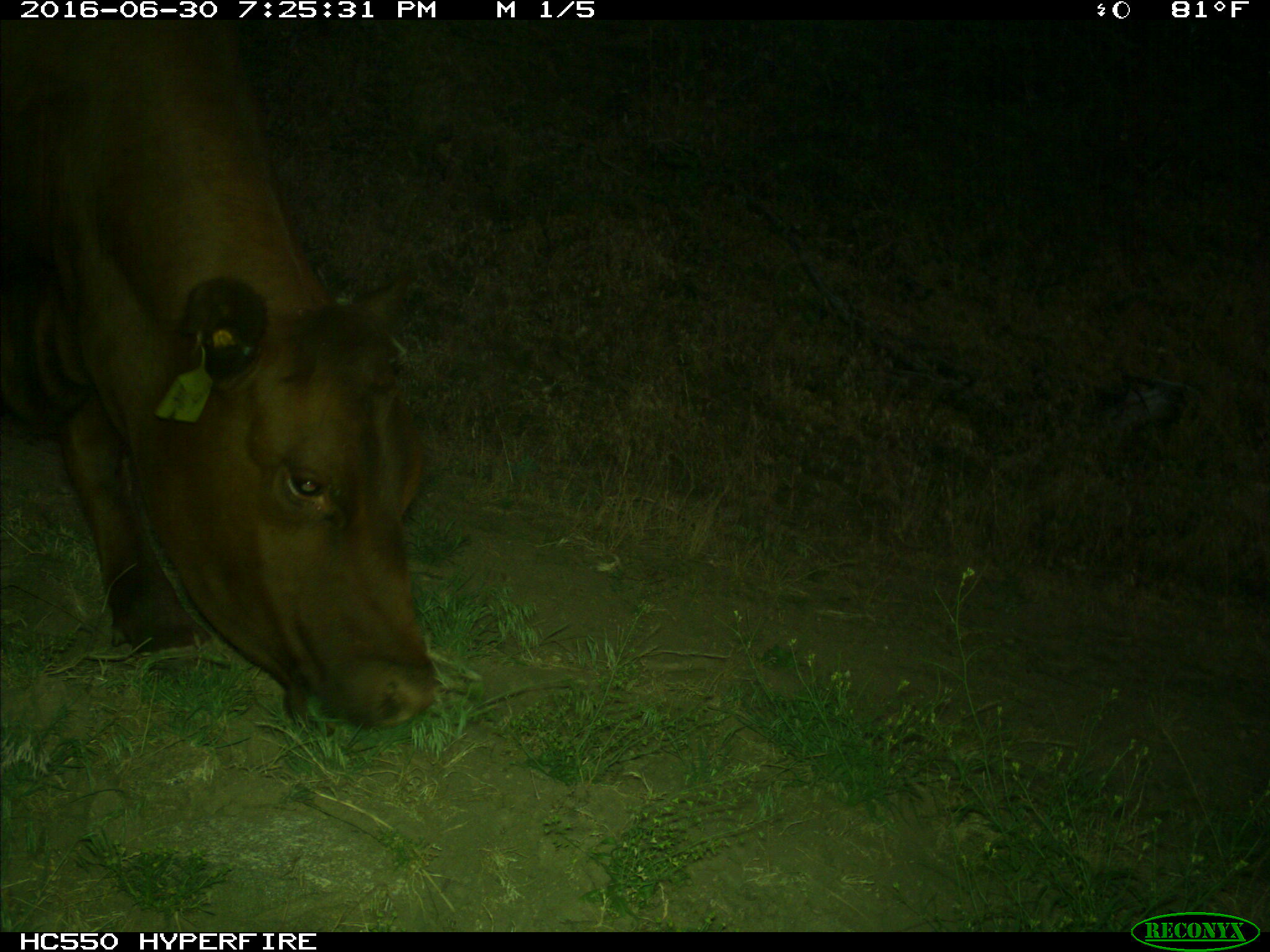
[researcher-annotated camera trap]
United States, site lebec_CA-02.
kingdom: Animalia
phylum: Chordata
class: Mammalia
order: Artiodactyla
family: Bovidae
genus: Bos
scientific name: Bos taurus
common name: domestic cow